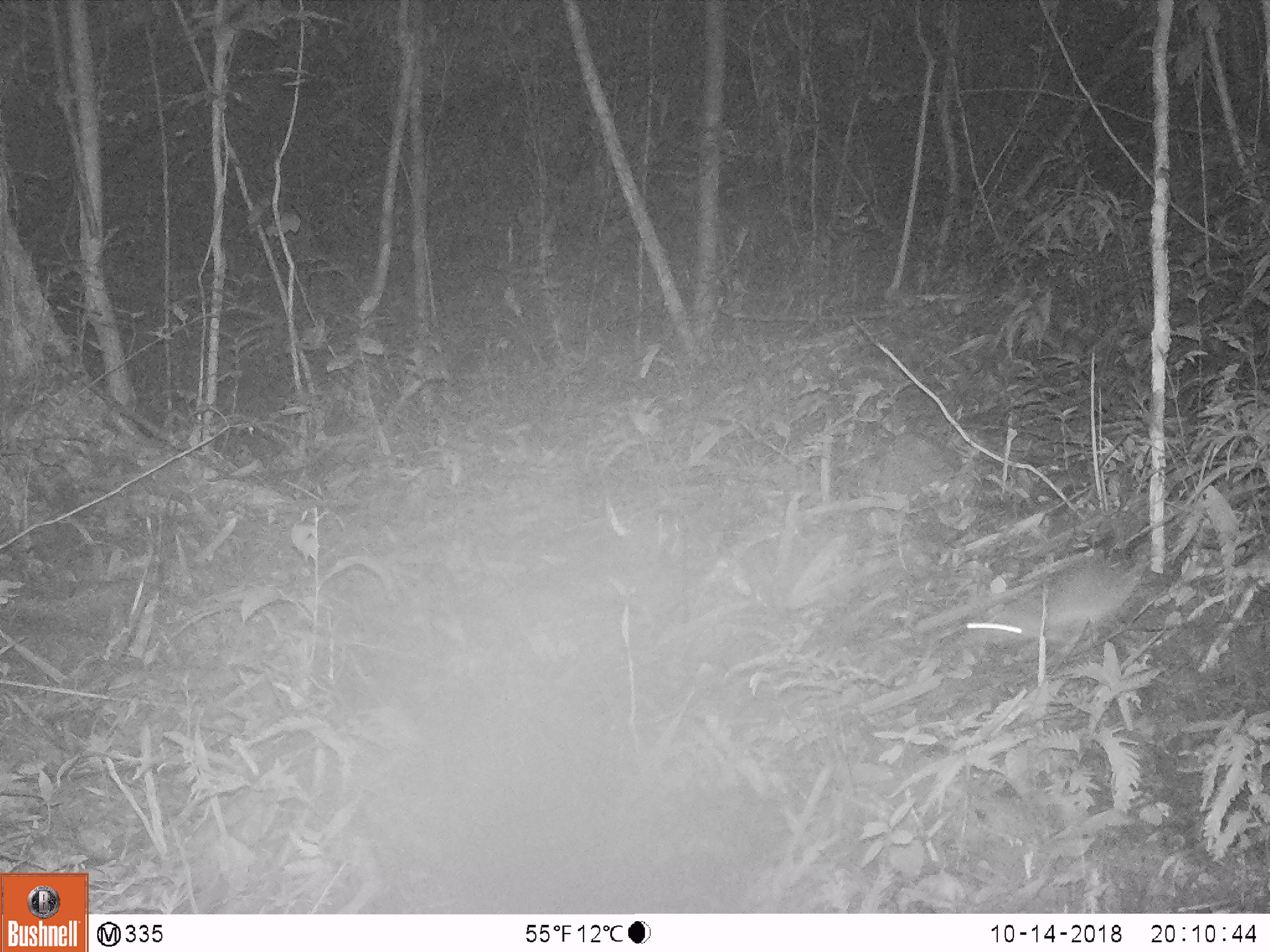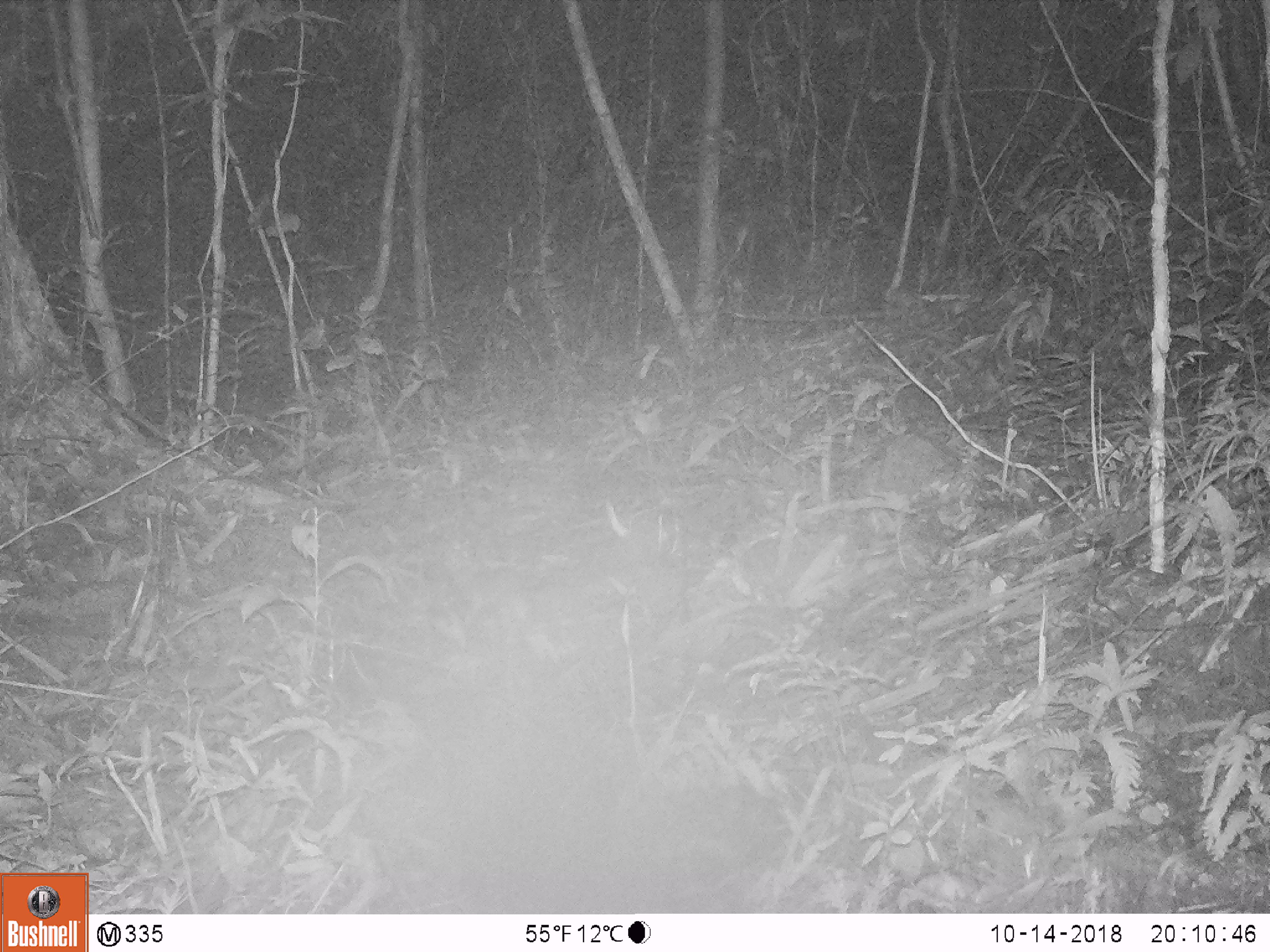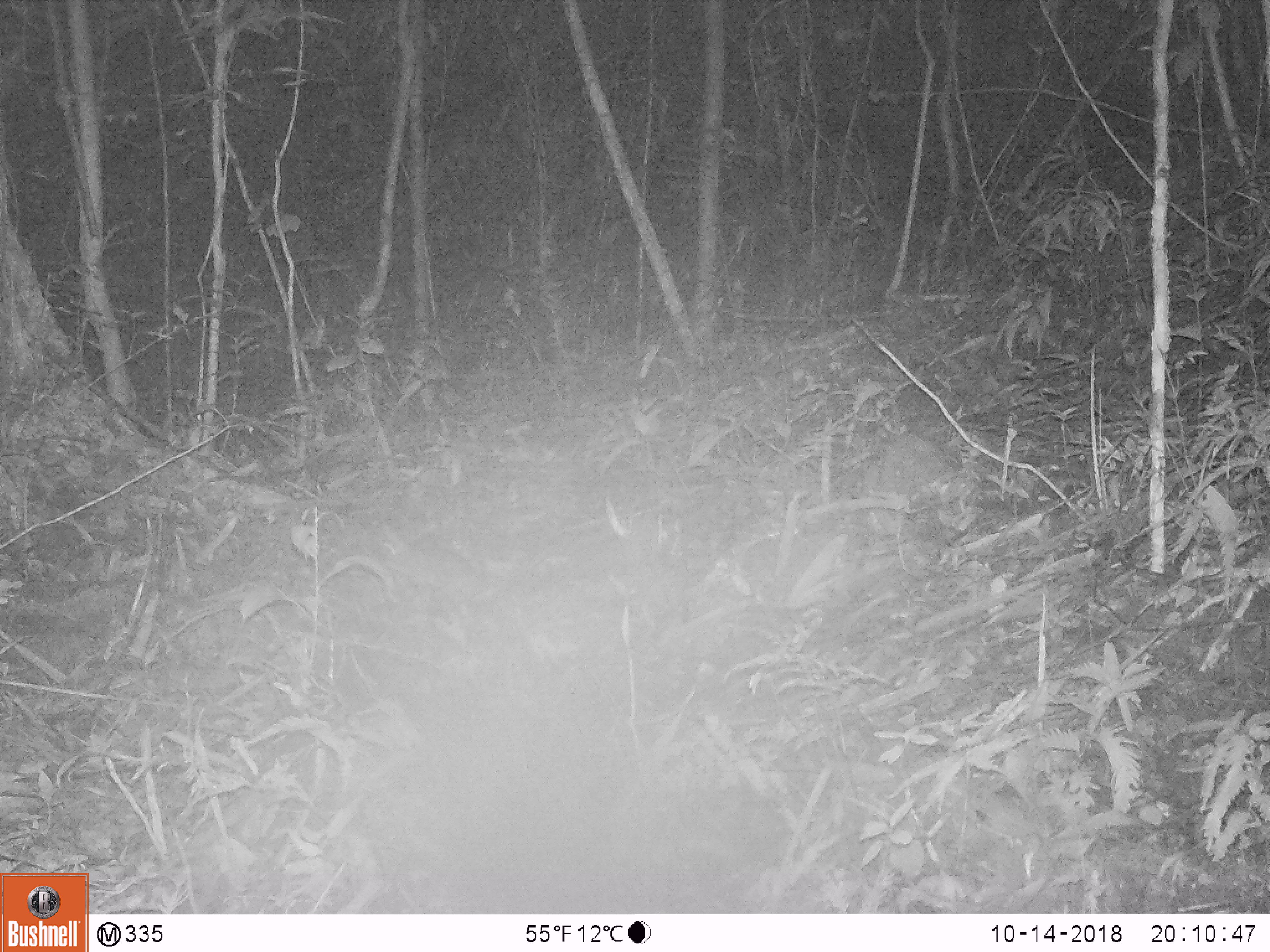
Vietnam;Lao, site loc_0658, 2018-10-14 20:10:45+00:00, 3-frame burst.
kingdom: Animalia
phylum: Chordata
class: Mammalia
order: Rodentia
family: Muridae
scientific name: Muridae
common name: old-world mice and rats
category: unidentified murid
Unidentified murid (old-world mice and rats) (Muridae). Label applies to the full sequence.